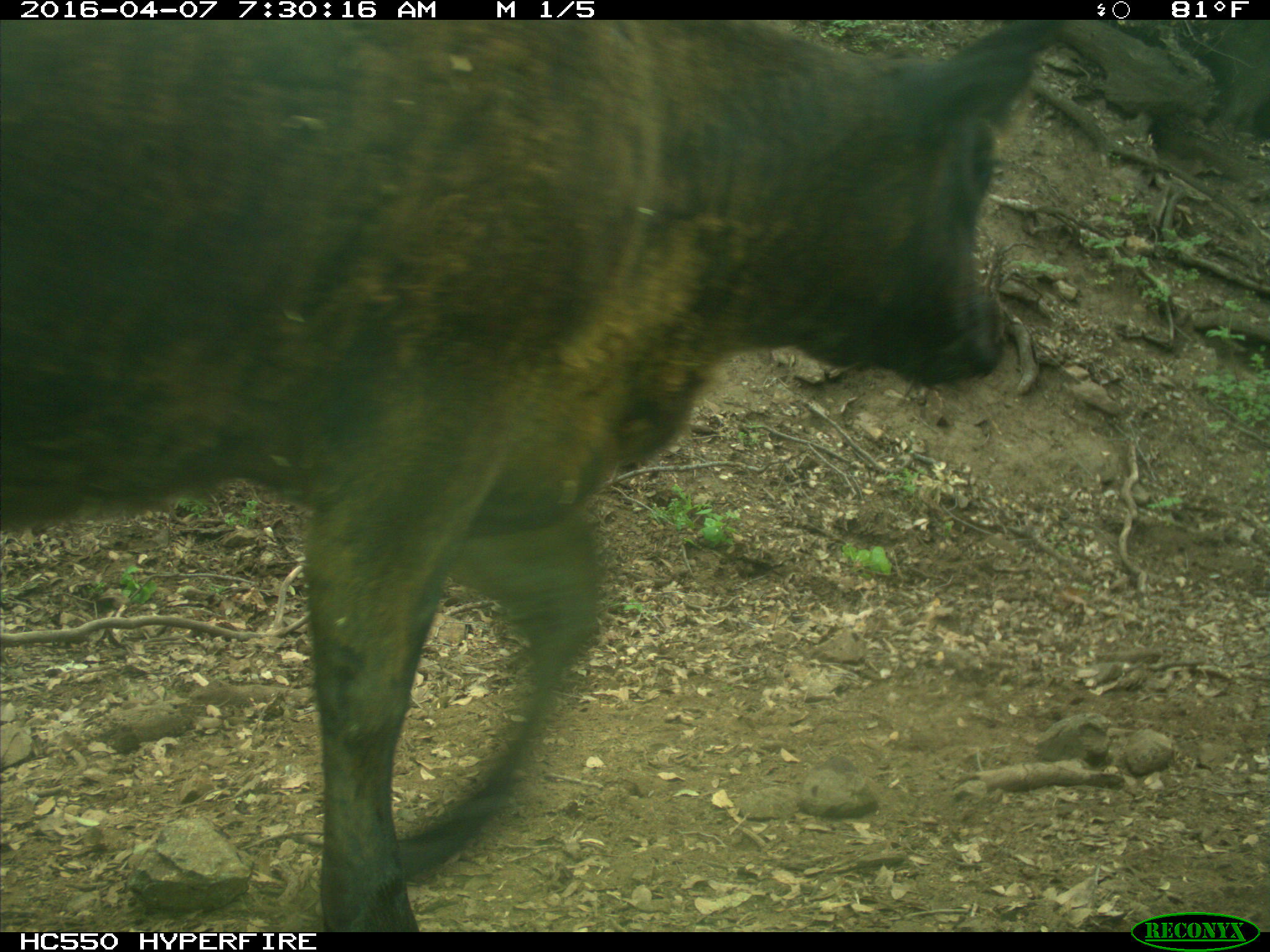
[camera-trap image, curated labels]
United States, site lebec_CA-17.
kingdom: Animalia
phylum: Chordata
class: Mammalia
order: Artiodactyla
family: Bovidae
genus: Bos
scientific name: Bos taurus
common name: domestic cow